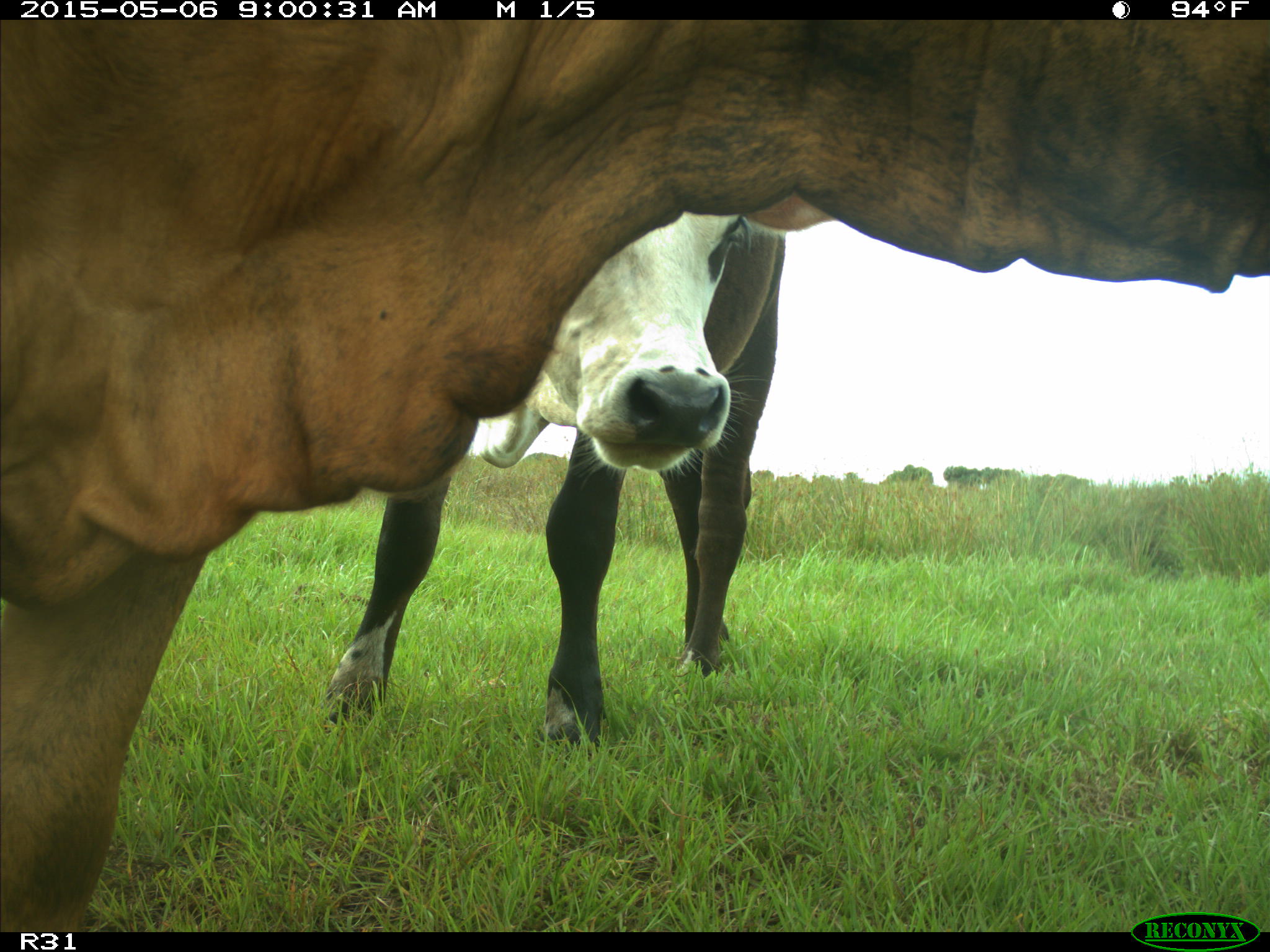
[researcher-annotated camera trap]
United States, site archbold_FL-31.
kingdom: Animalia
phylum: Chordata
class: Mammalia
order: Artiodactyla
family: Bovidae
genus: Bos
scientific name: Bos taurus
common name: domestic cow